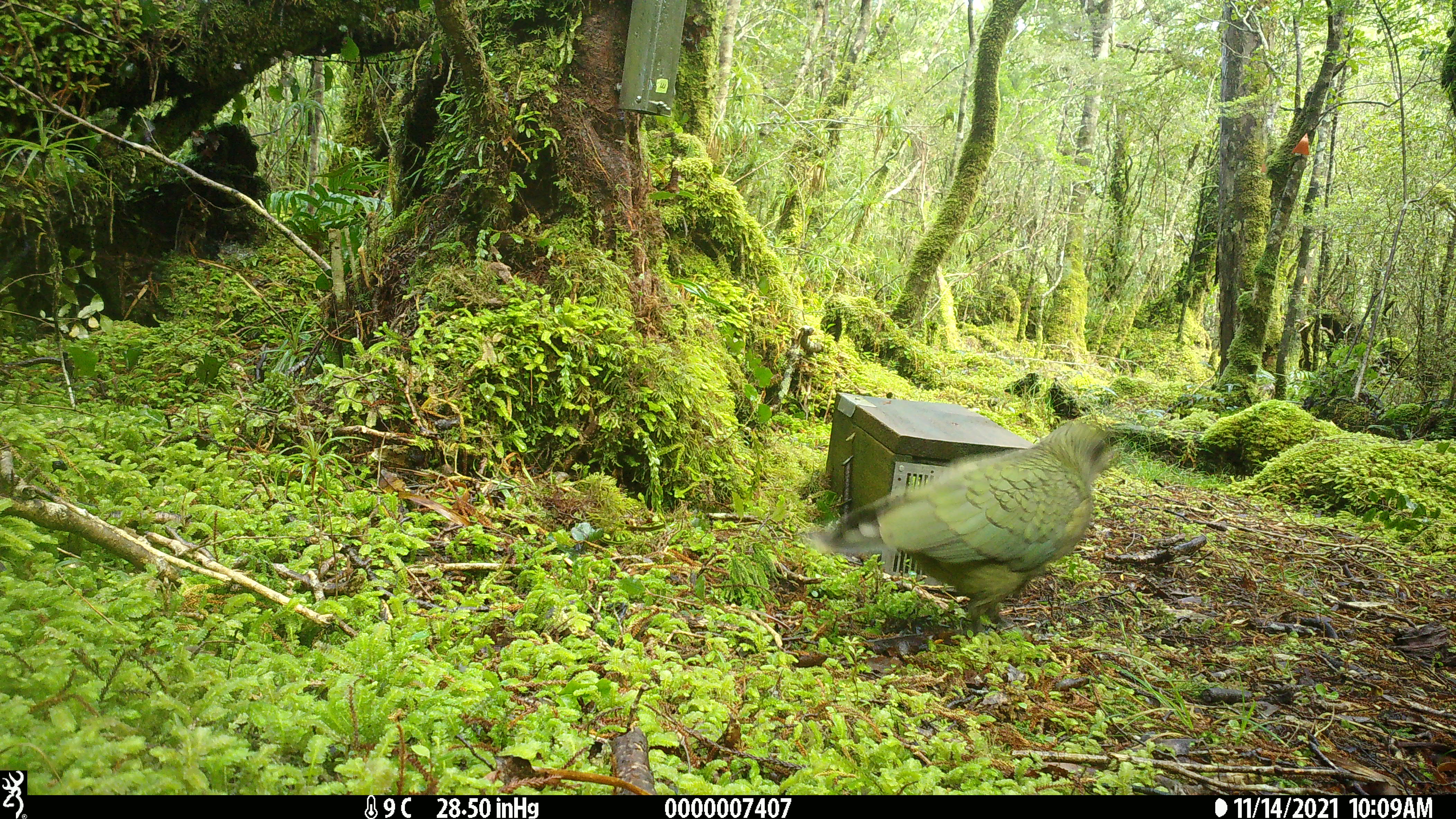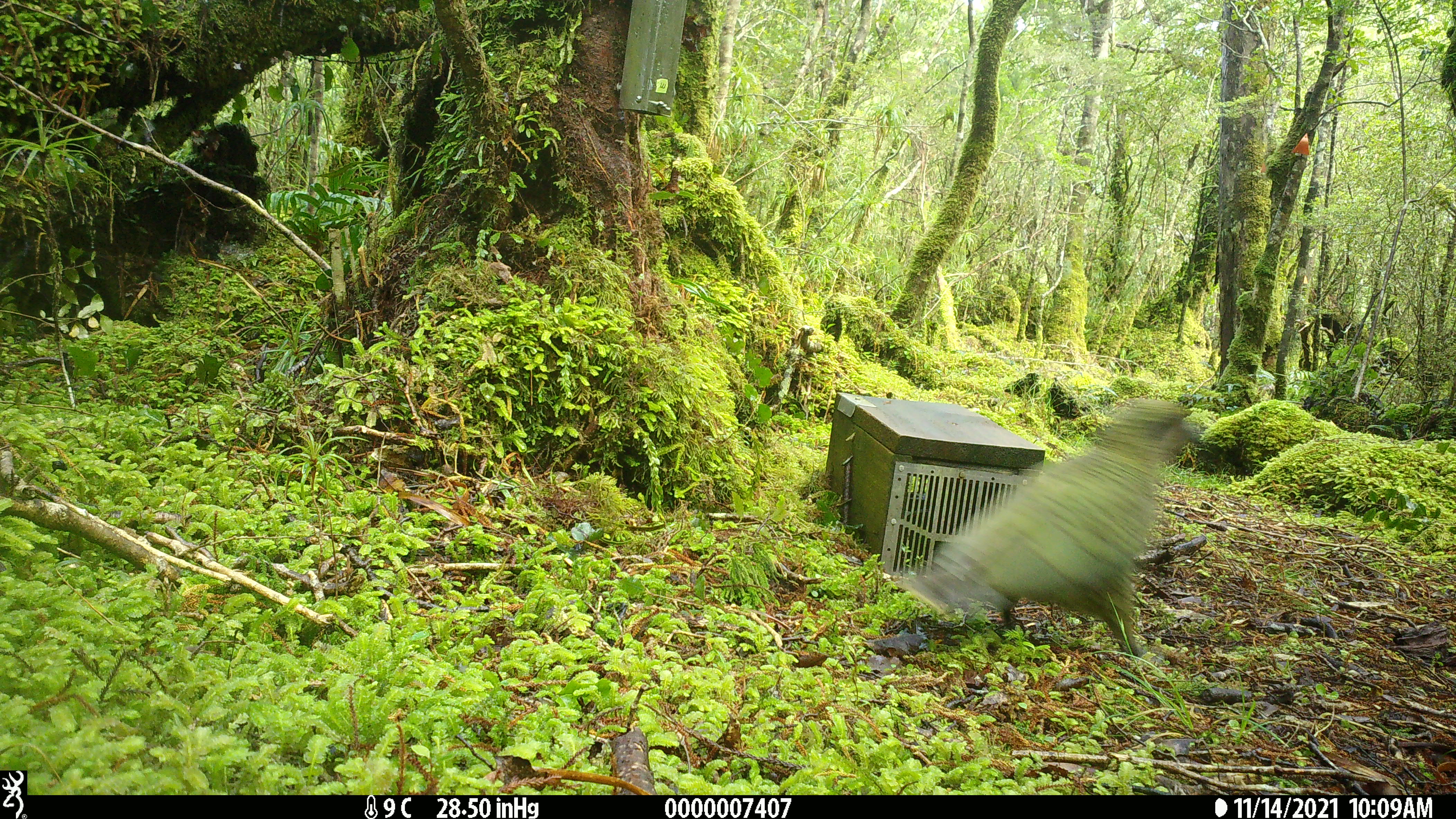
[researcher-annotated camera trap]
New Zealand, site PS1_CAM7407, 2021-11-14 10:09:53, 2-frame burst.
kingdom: Animalia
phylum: Chordata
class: Aves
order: Psittaciformes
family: Strigopidae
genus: Nestor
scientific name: Nestor notabilis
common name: kea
Kea (Nestor notabilis).